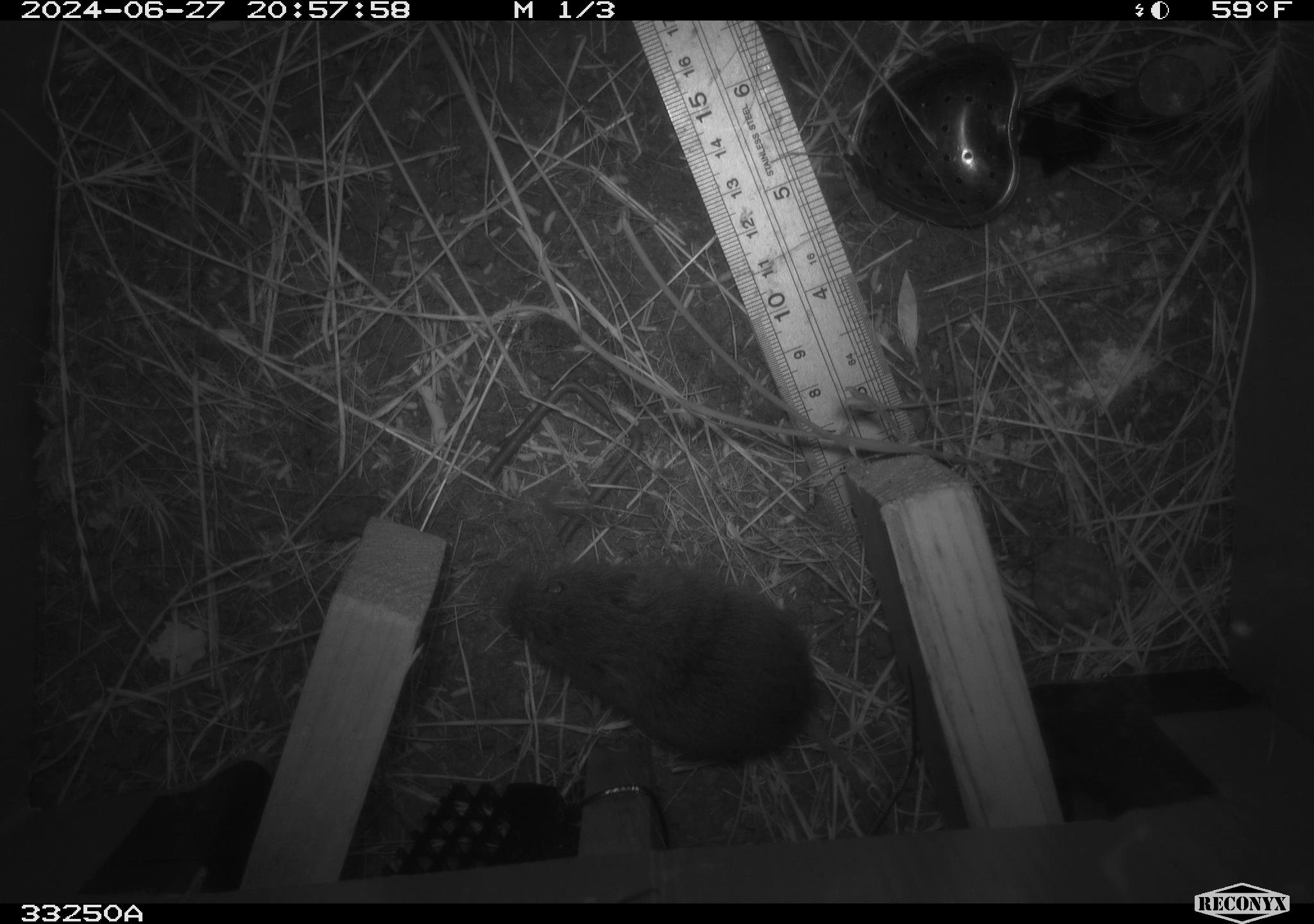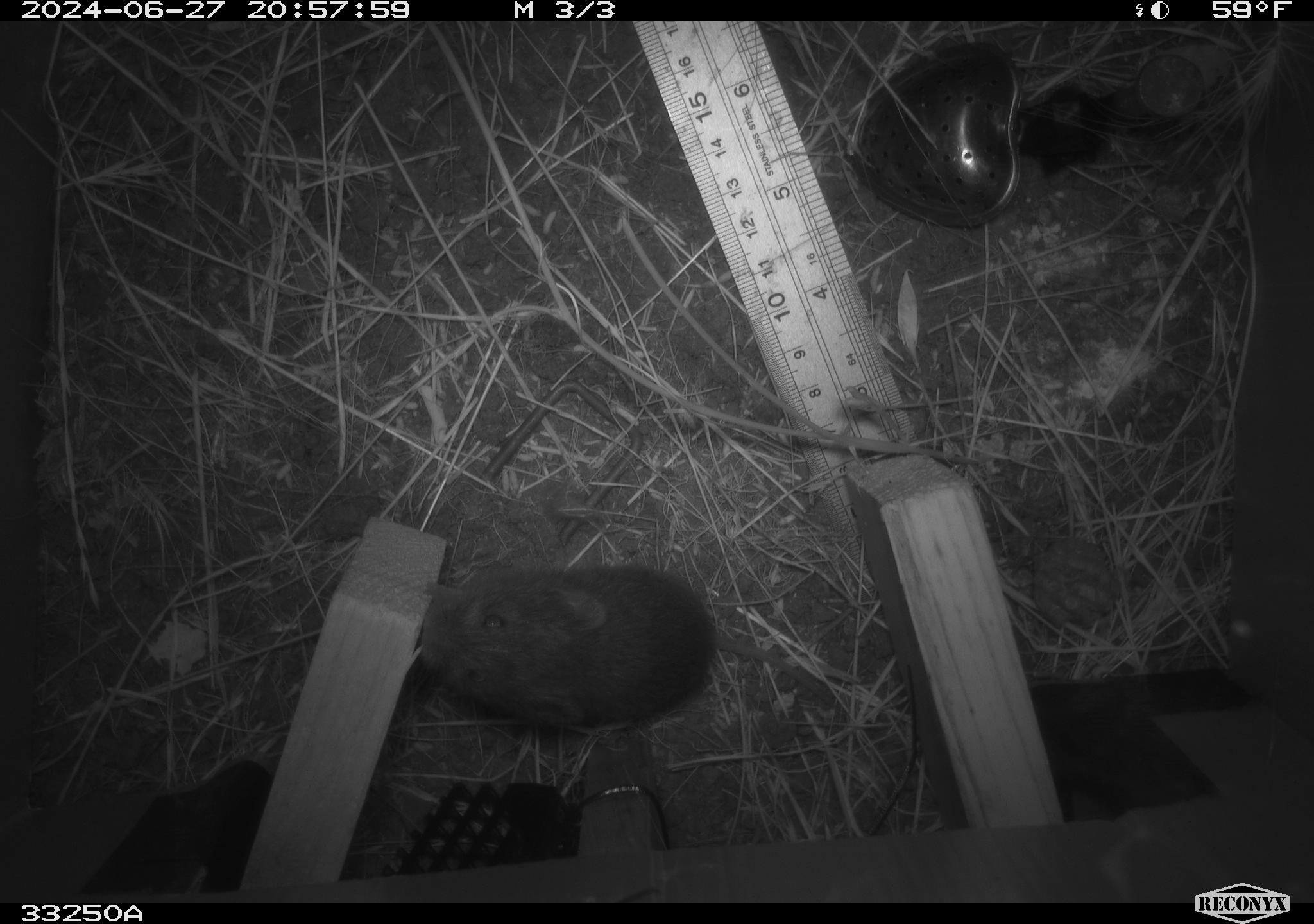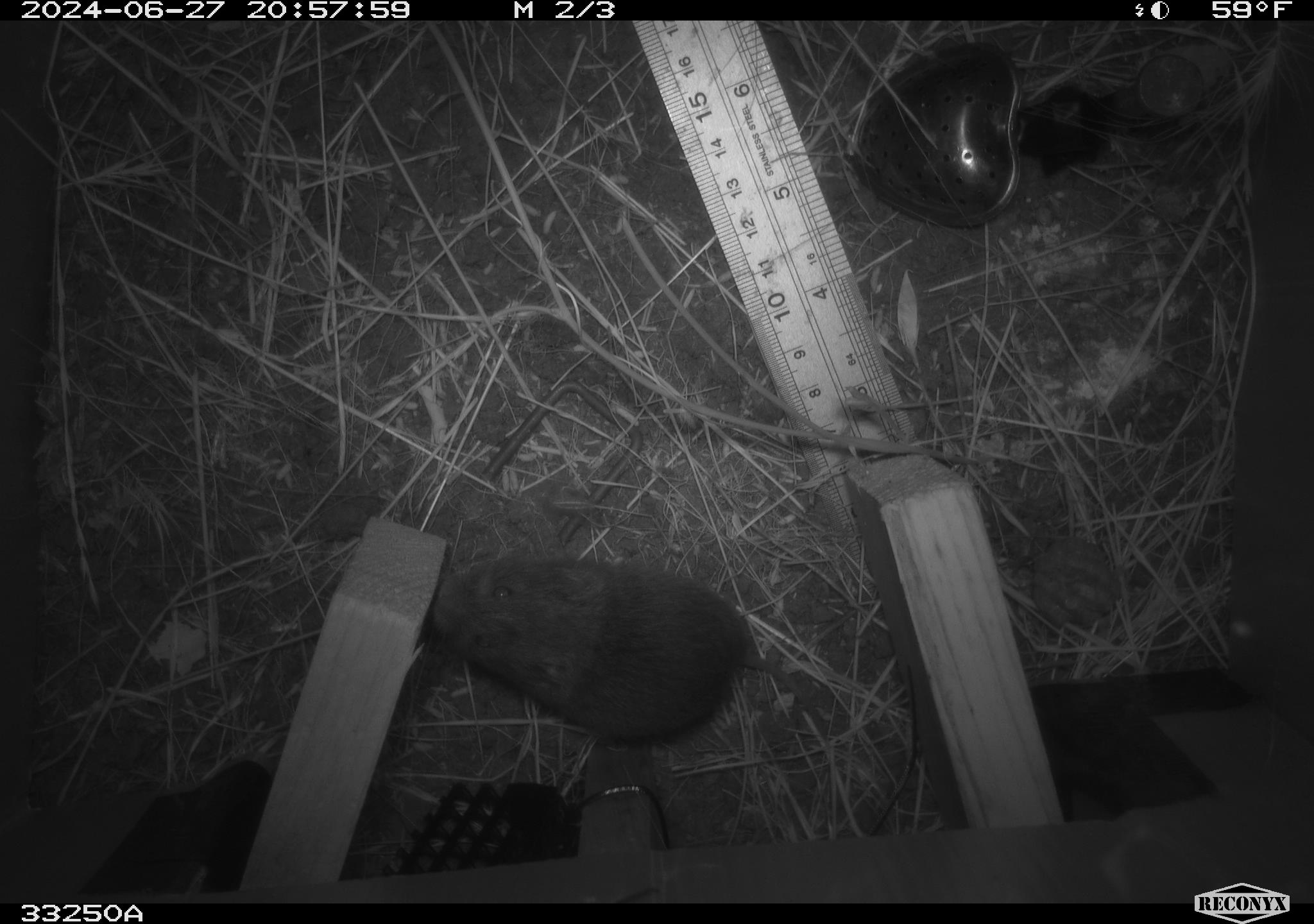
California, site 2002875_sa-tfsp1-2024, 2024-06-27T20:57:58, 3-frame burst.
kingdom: Animalia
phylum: Chordata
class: Mammalia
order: Rodentia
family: Cricetidae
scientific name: Arvicolinae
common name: voles, lemmings, and muskrats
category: arvicolinae subfamily